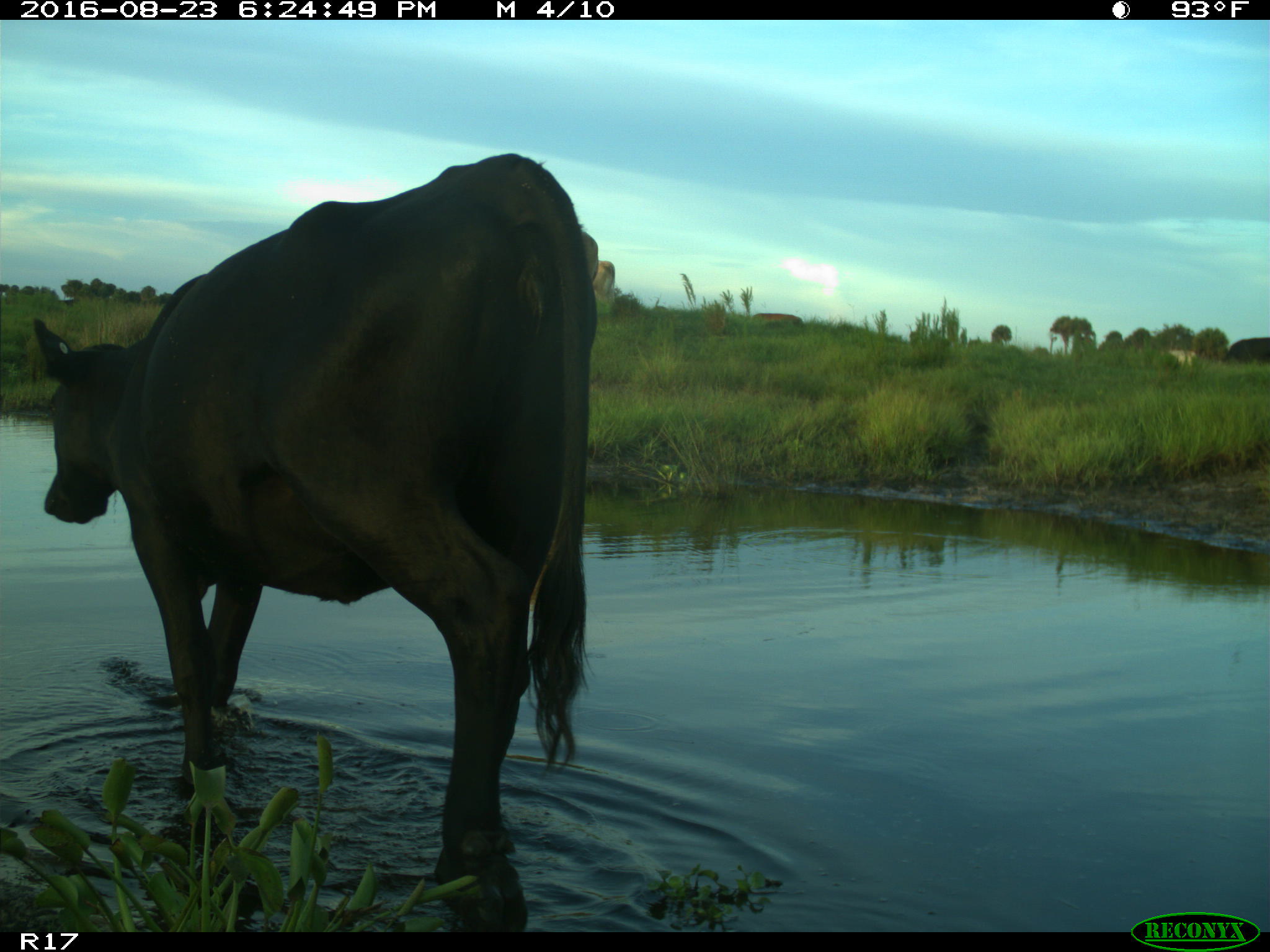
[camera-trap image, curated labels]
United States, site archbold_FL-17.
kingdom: Animalia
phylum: Chordata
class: Mammalia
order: Artiodactyla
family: Bovidae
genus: Bos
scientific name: Bos taurus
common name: domestic cow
Bos taurus (domestic cow).